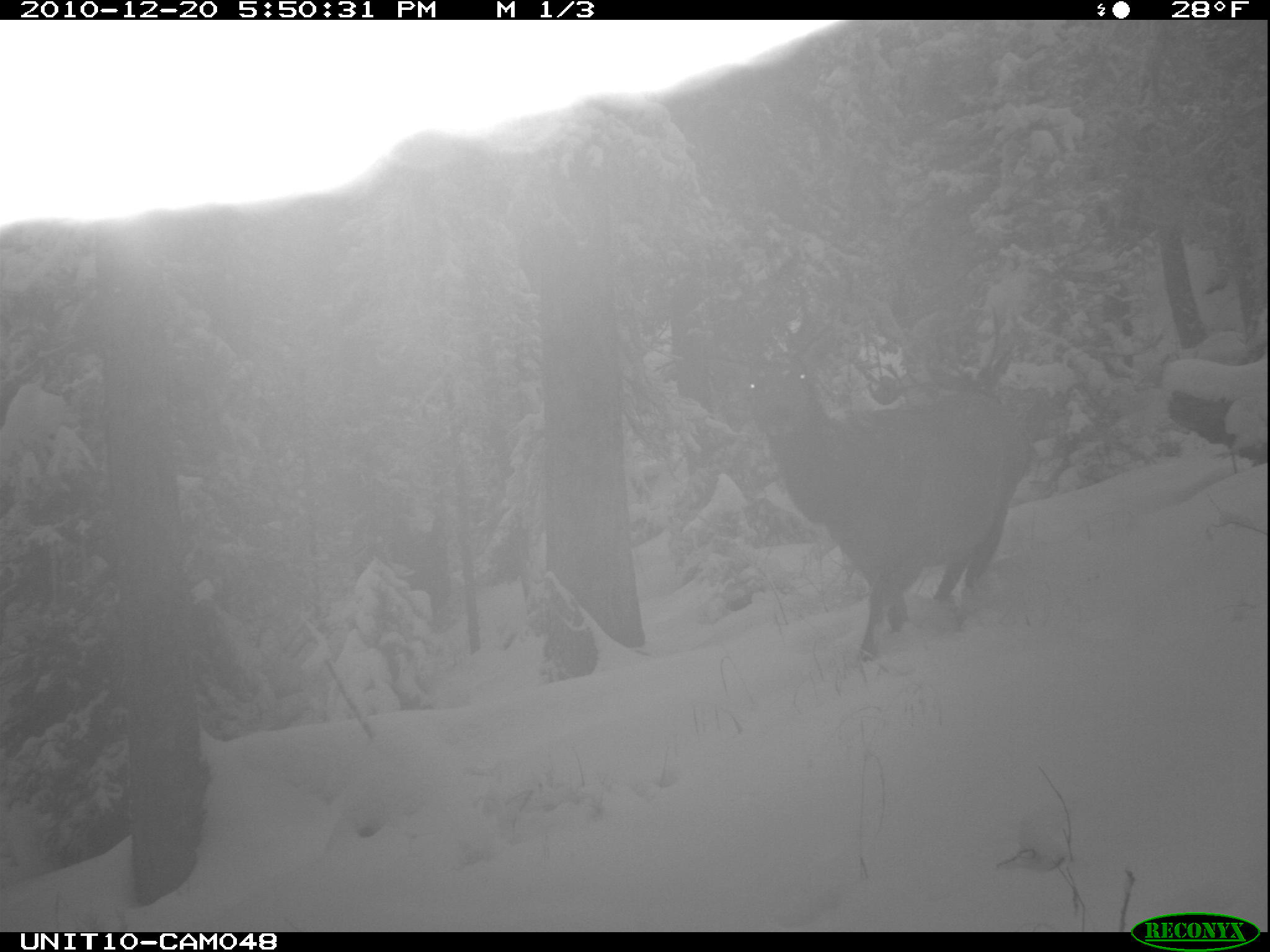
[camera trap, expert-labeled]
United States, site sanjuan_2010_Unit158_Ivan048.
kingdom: Animalia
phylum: Chordata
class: Mammalia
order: Artiodactyla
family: Cervidae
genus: Cervus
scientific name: Cervus elaphus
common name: red deer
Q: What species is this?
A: Cervus elaphus (red deer).